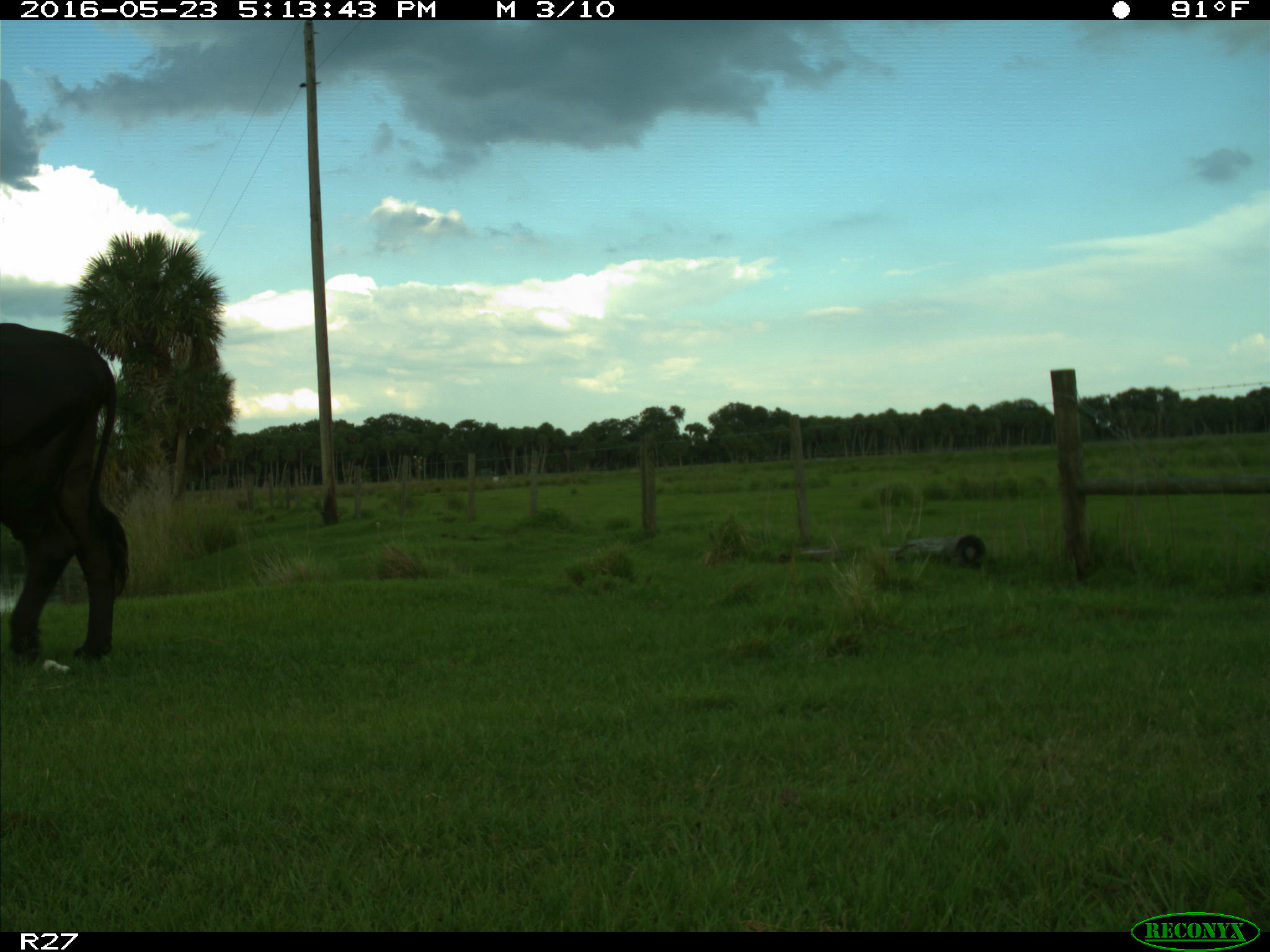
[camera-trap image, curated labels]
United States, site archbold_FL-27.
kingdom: Animalia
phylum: Chordata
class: Mammalia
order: Artiodactyla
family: Bovidae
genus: Bos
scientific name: Bos taurus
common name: domestic cow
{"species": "Bos taurus (domestic cow)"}